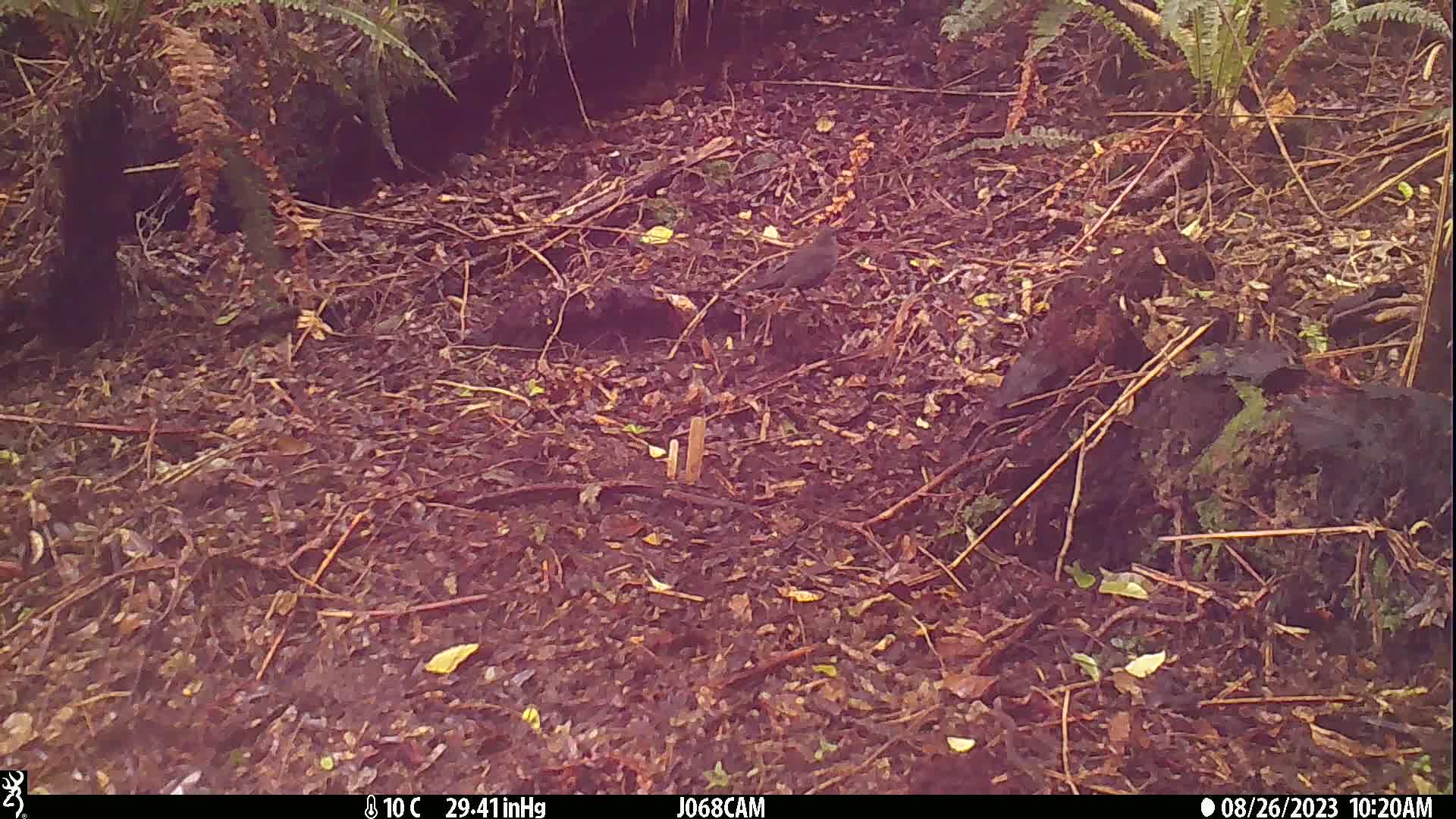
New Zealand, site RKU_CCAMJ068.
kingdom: Animalia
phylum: Chordata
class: Aves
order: Passeriformes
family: Turdidae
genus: Turdus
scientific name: Turdus merula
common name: eurasian blackbird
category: blackbird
Blackbird (eurasian blackbird) (Turdus merula).